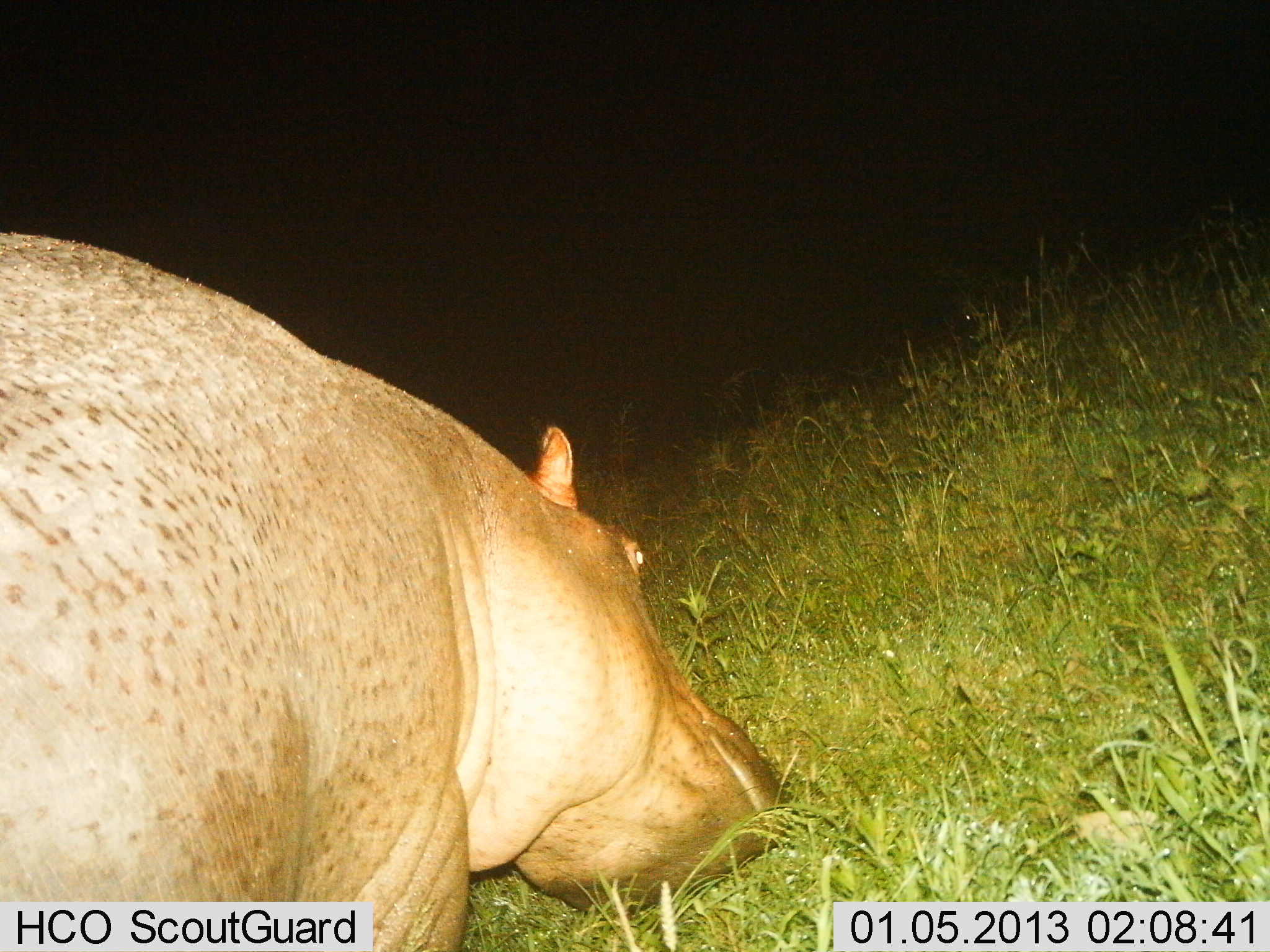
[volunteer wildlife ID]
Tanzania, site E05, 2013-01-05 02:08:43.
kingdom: Animalia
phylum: Chordata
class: Mammalia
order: Artiodactyla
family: Hippopotamidae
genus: Hippopotamus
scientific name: Hippopotamus amphibius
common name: hippopotamus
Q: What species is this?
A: Hippopotamus (Hippopotamus amphibius).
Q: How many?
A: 1.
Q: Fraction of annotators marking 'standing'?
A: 30%.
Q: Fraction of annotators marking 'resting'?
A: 0%.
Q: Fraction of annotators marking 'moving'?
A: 10%.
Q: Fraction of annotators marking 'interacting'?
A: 0%.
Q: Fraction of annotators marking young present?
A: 0%.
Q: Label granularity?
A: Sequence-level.